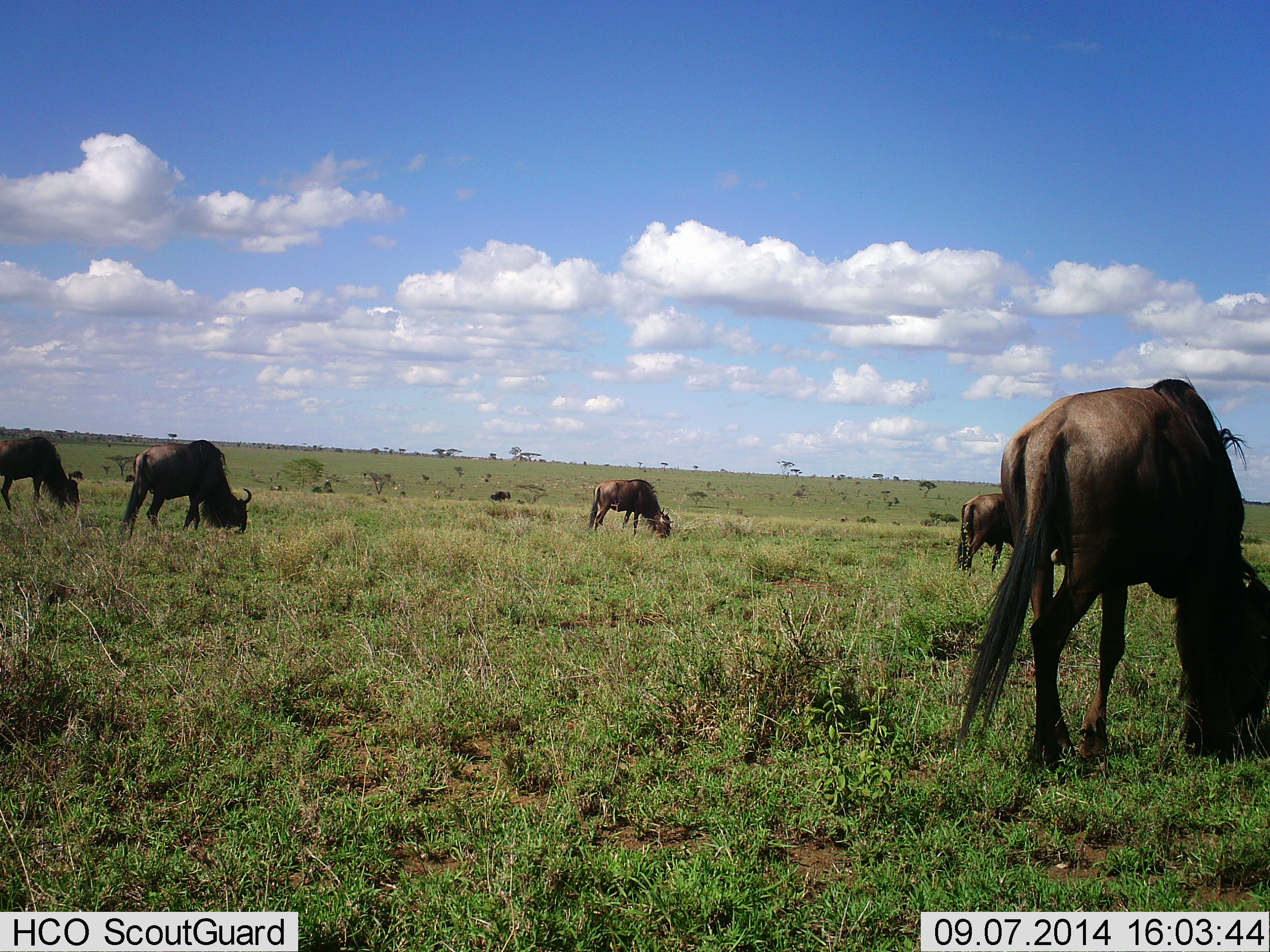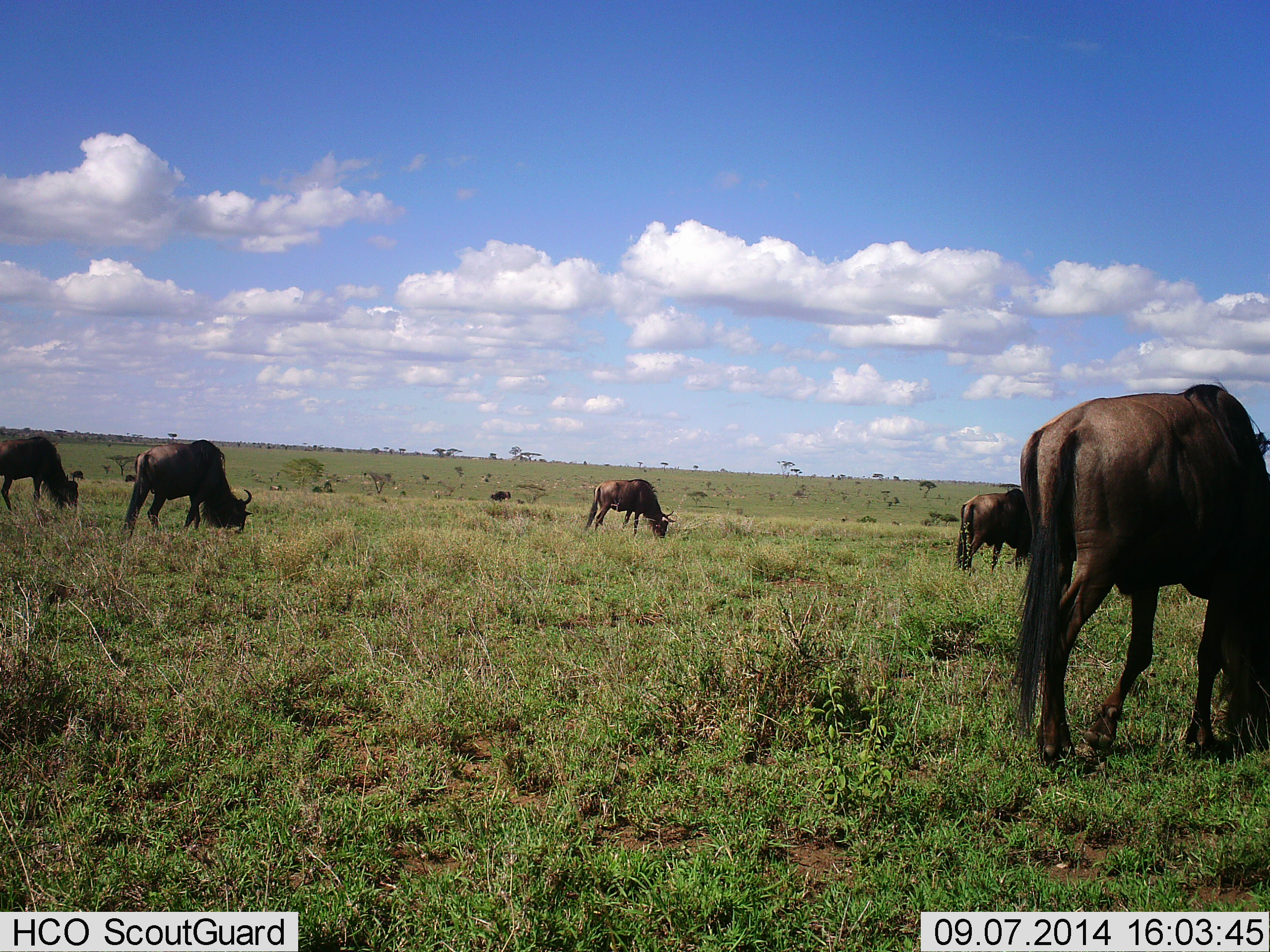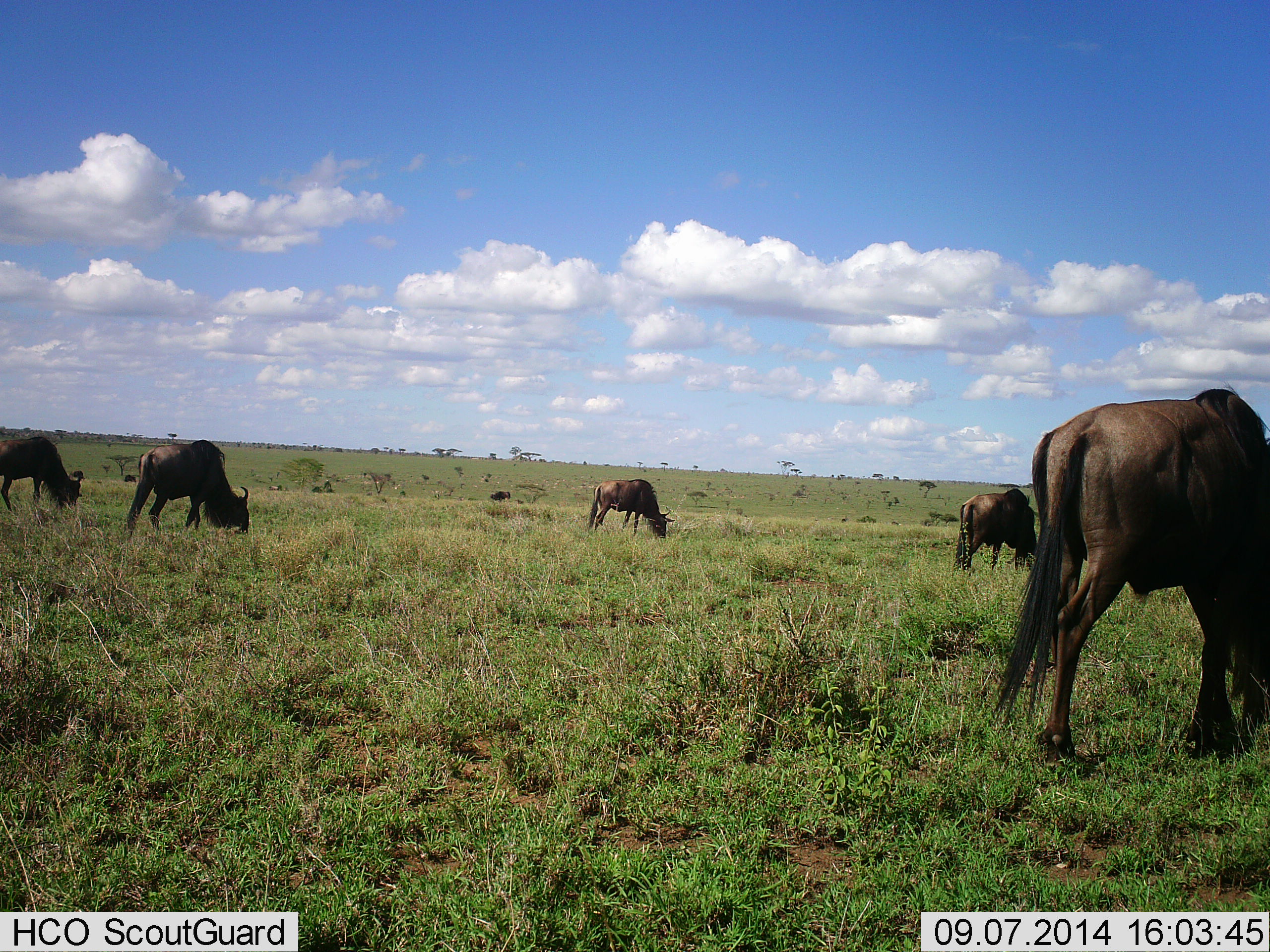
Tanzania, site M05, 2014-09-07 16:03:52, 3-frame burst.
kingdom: Animalia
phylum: Chordata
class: Mammalia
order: Artiodactyla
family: Bovidae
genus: Connochaetes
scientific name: Connochaetes taurinus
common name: blue wildebeest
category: wildebeest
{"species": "wildebeest (blue wildebeest) (Connochaetes taurinus)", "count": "6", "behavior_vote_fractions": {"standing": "50%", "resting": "0%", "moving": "10%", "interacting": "0%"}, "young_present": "0%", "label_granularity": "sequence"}